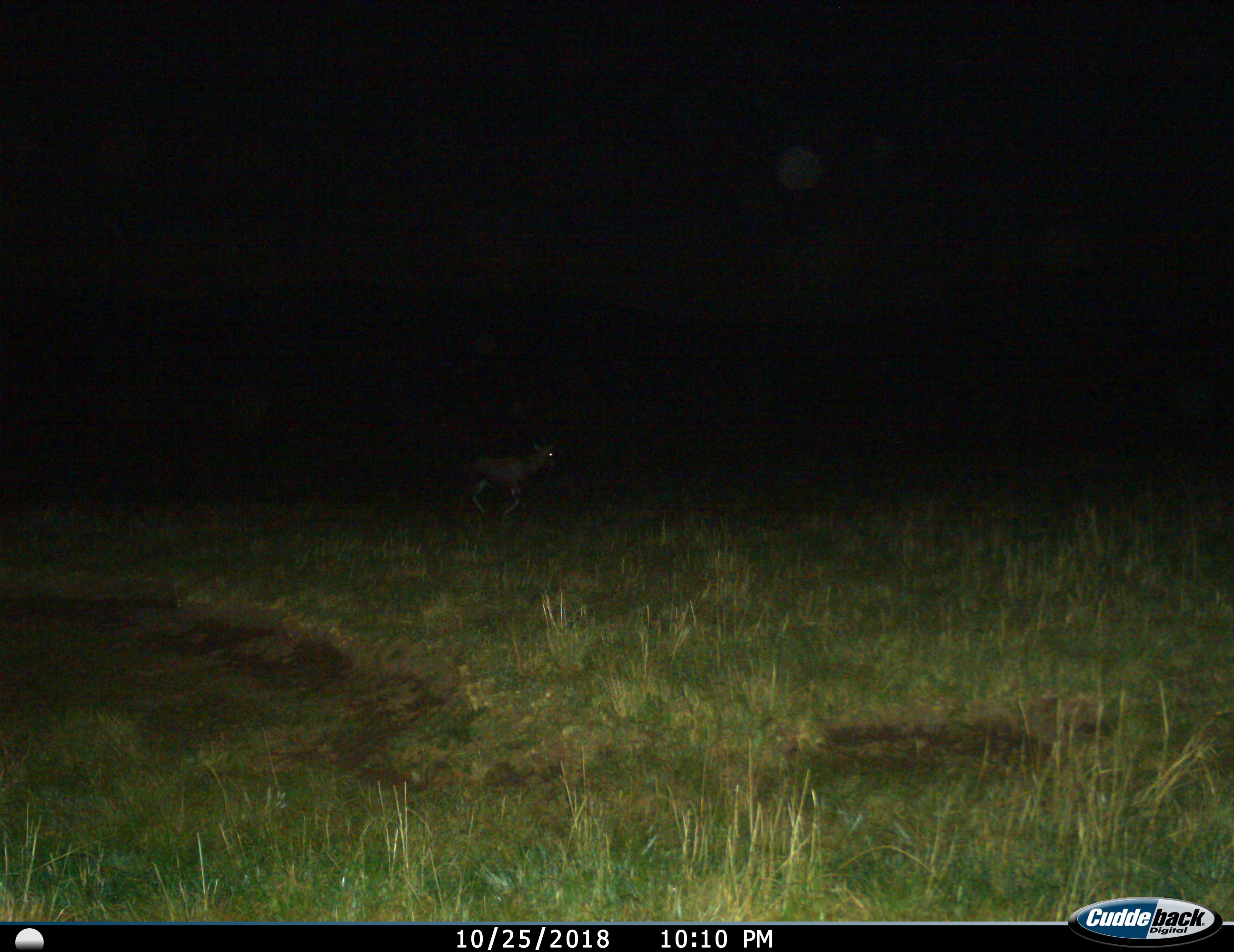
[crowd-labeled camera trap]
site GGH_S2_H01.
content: unidentified animal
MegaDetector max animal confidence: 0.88